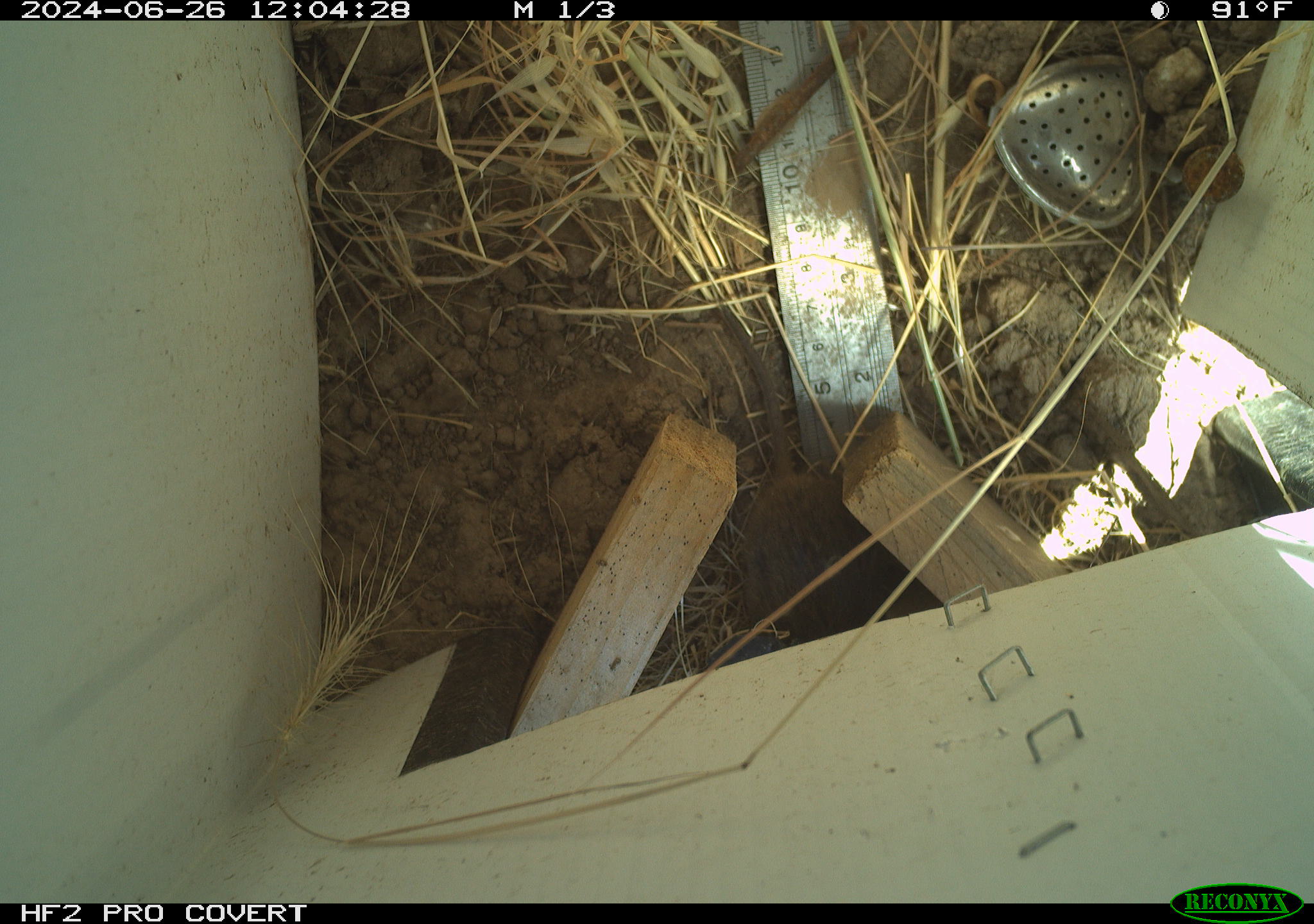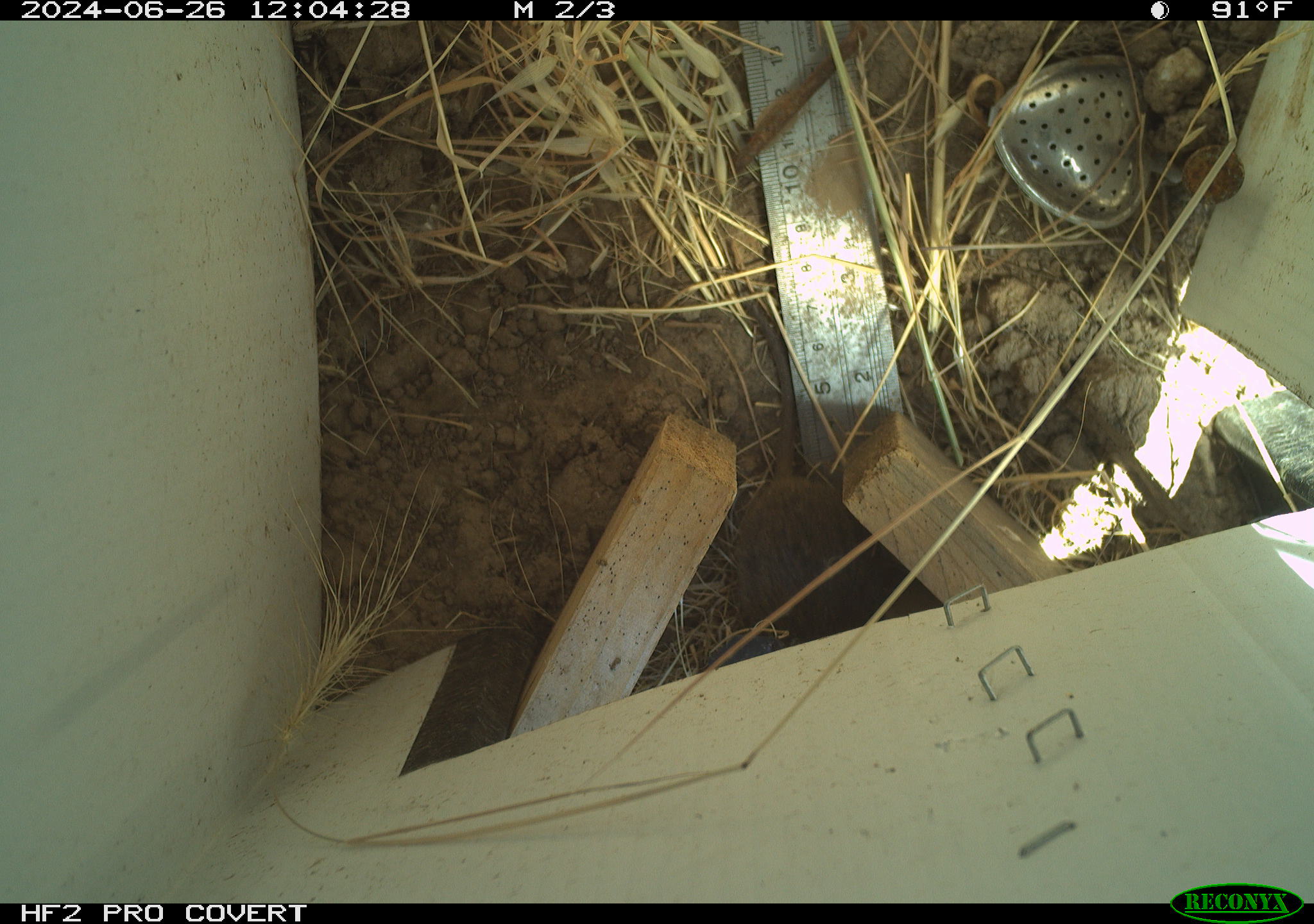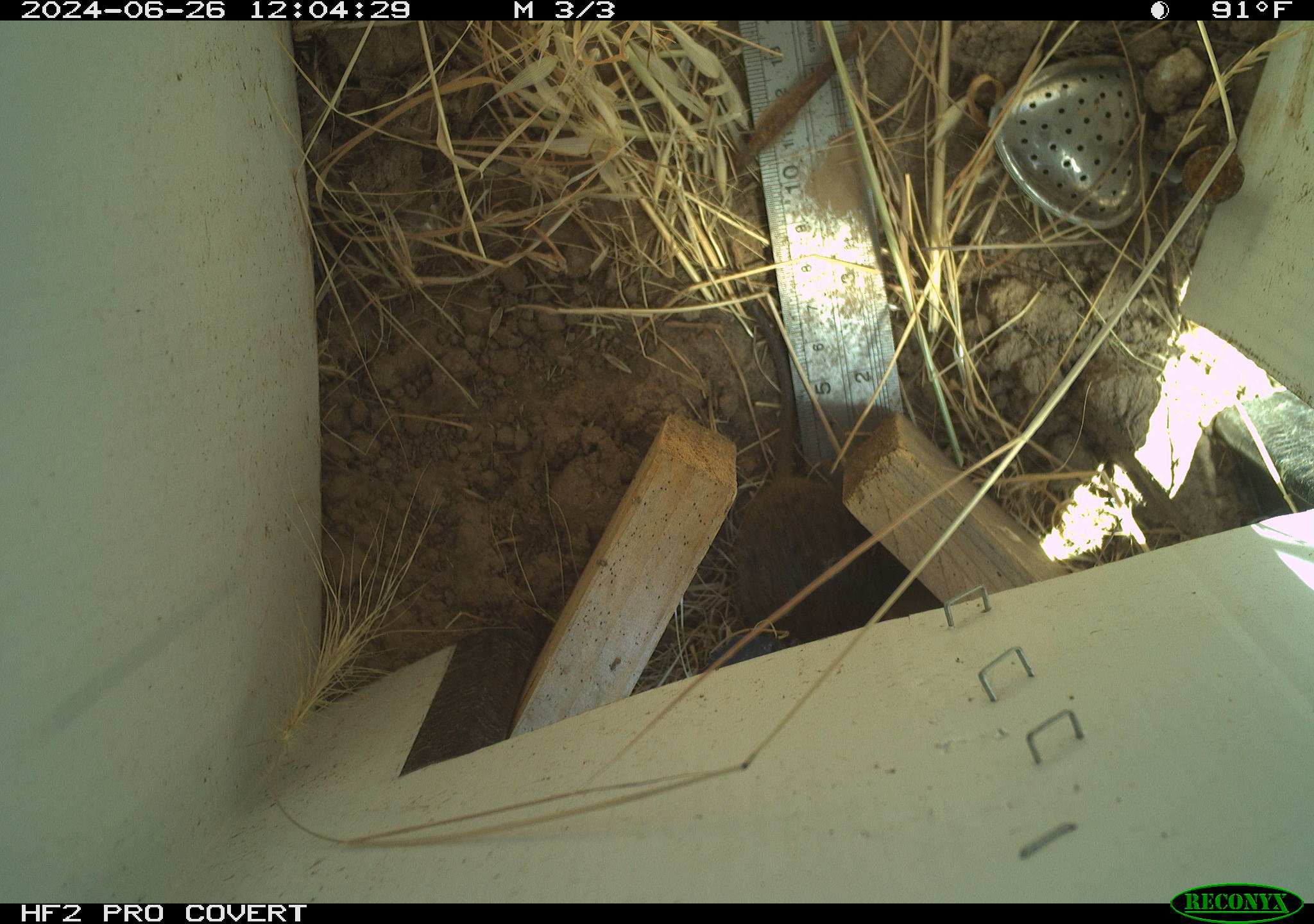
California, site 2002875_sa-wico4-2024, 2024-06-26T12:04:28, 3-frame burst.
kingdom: Animalia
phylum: Chordata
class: Mammalia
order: Rodentia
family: Cricetidae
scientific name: Arvicolinae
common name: voles, lemmings, and muskrats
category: arvicolinae subfamily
Arvicolinae subfamily (voles, lemmings, and muskrats) (Arvicolinae).